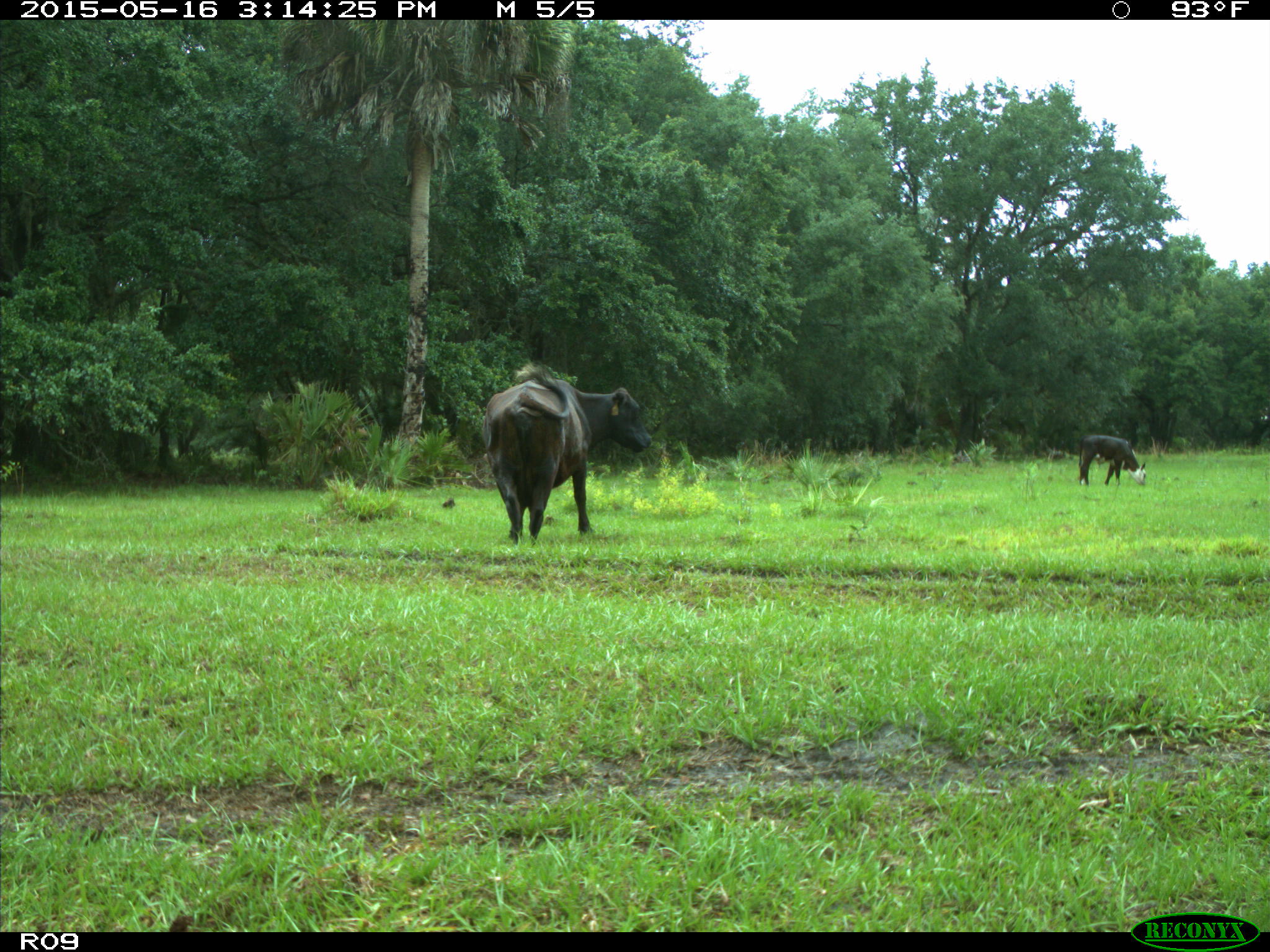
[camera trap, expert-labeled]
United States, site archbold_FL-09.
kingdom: Animalia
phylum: Chordata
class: Mammalia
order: Artiodactyla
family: Bovidae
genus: Bos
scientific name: Bos taurus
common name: domestic cow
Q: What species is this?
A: Bos taurus (domestic cow).